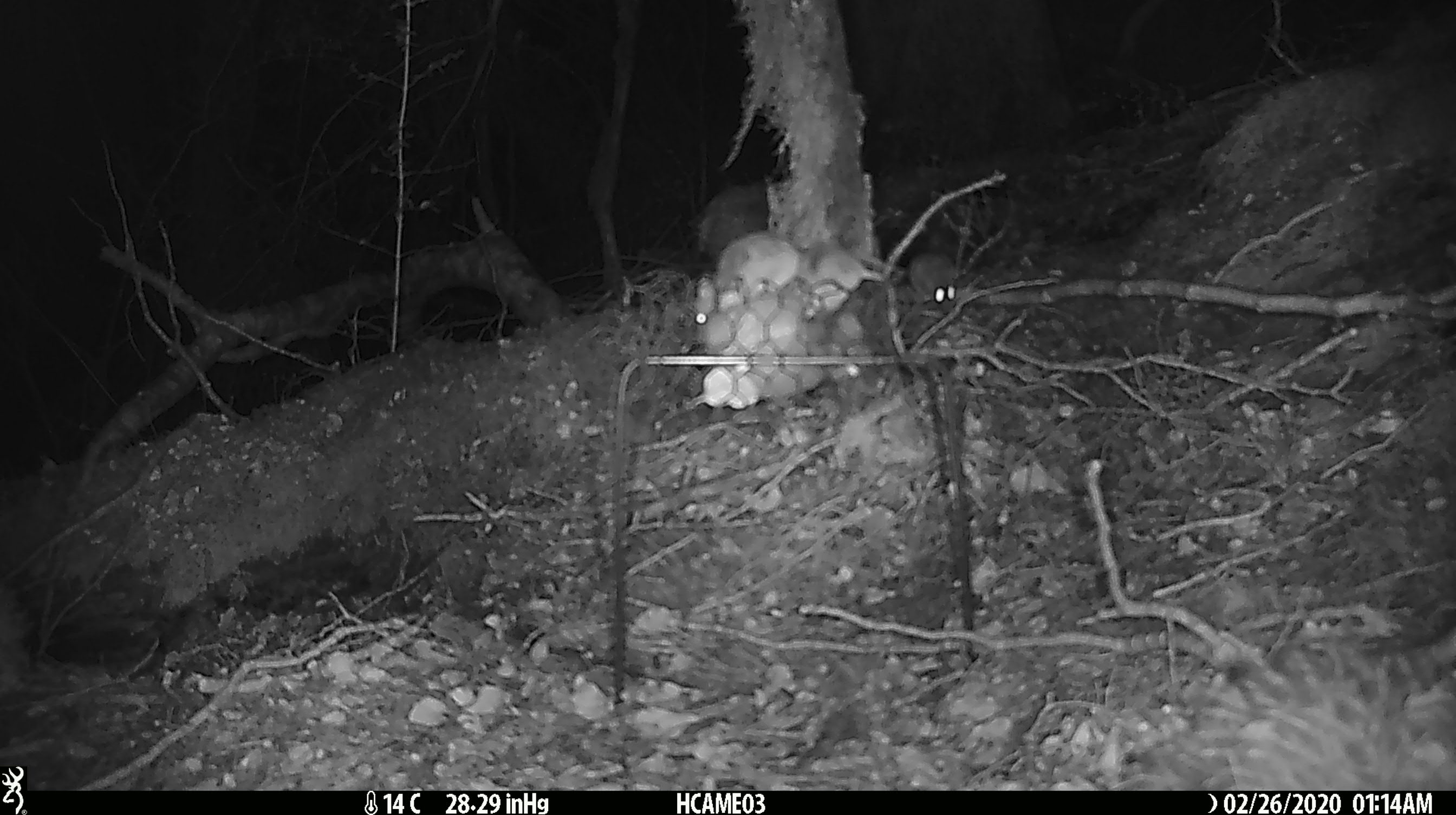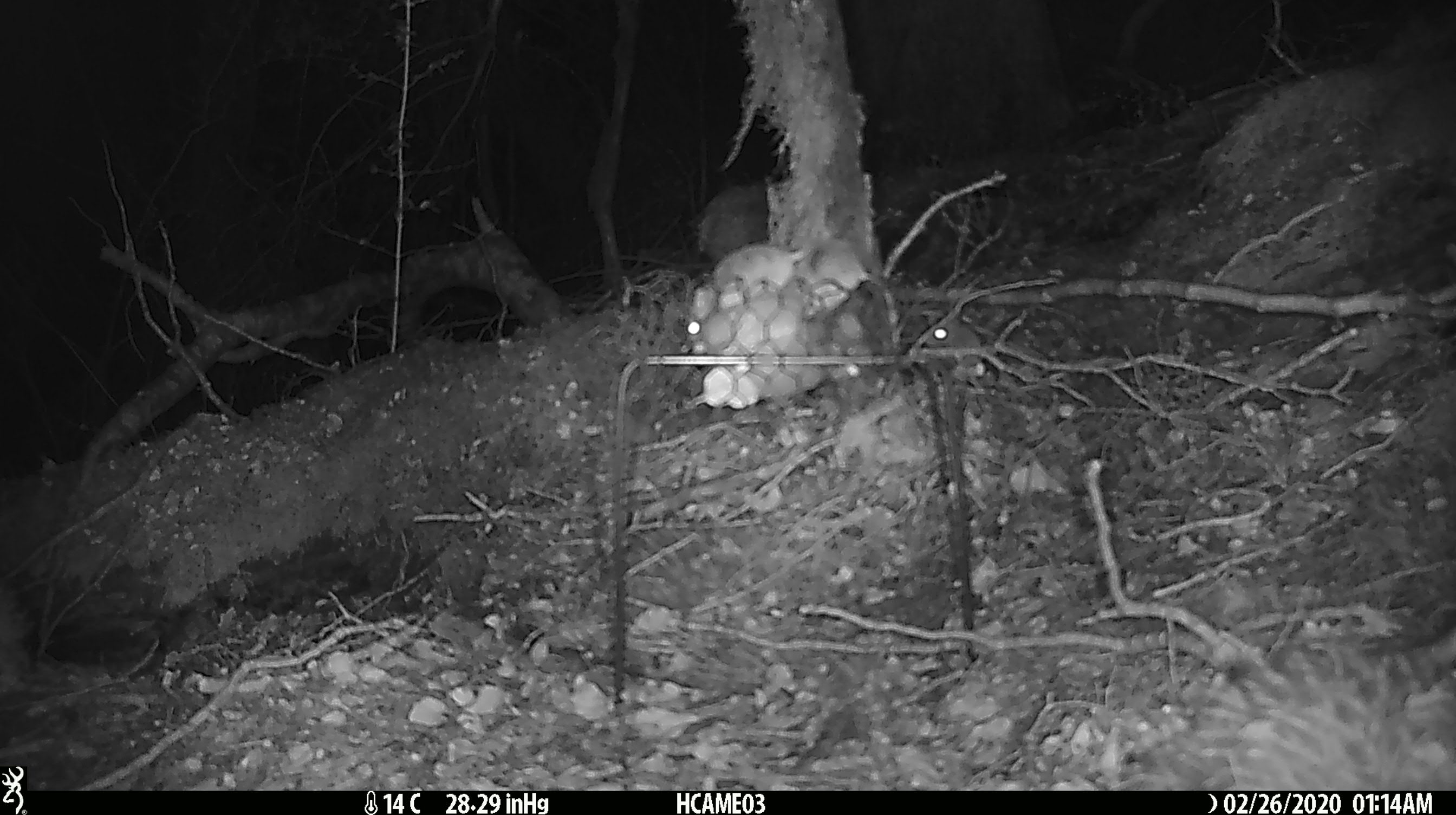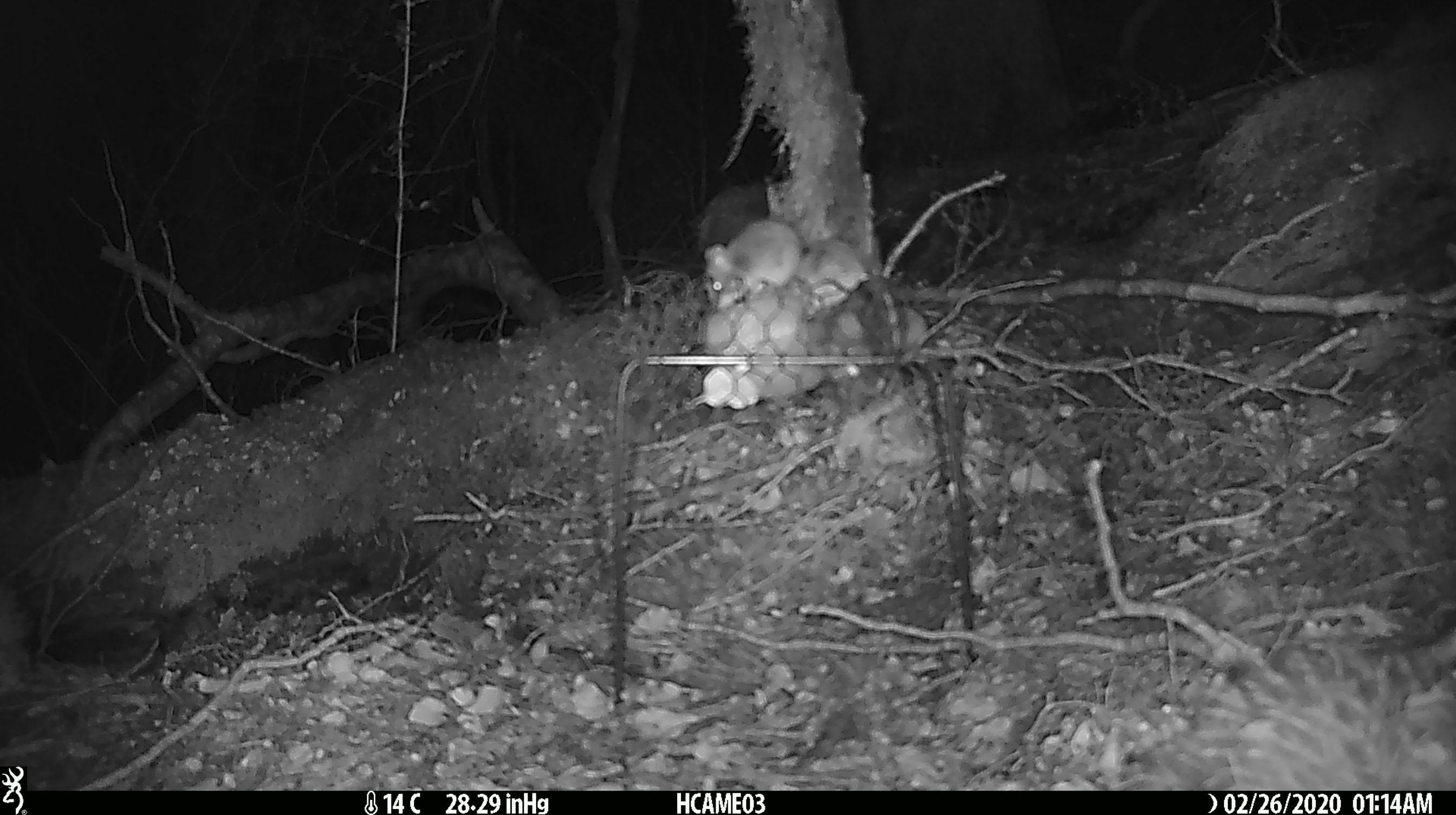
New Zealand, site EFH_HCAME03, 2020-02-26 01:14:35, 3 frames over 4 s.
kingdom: Animalia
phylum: Chordata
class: Mammalia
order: Rodentia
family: Muridae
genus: Mus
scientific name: Mus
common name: mouse